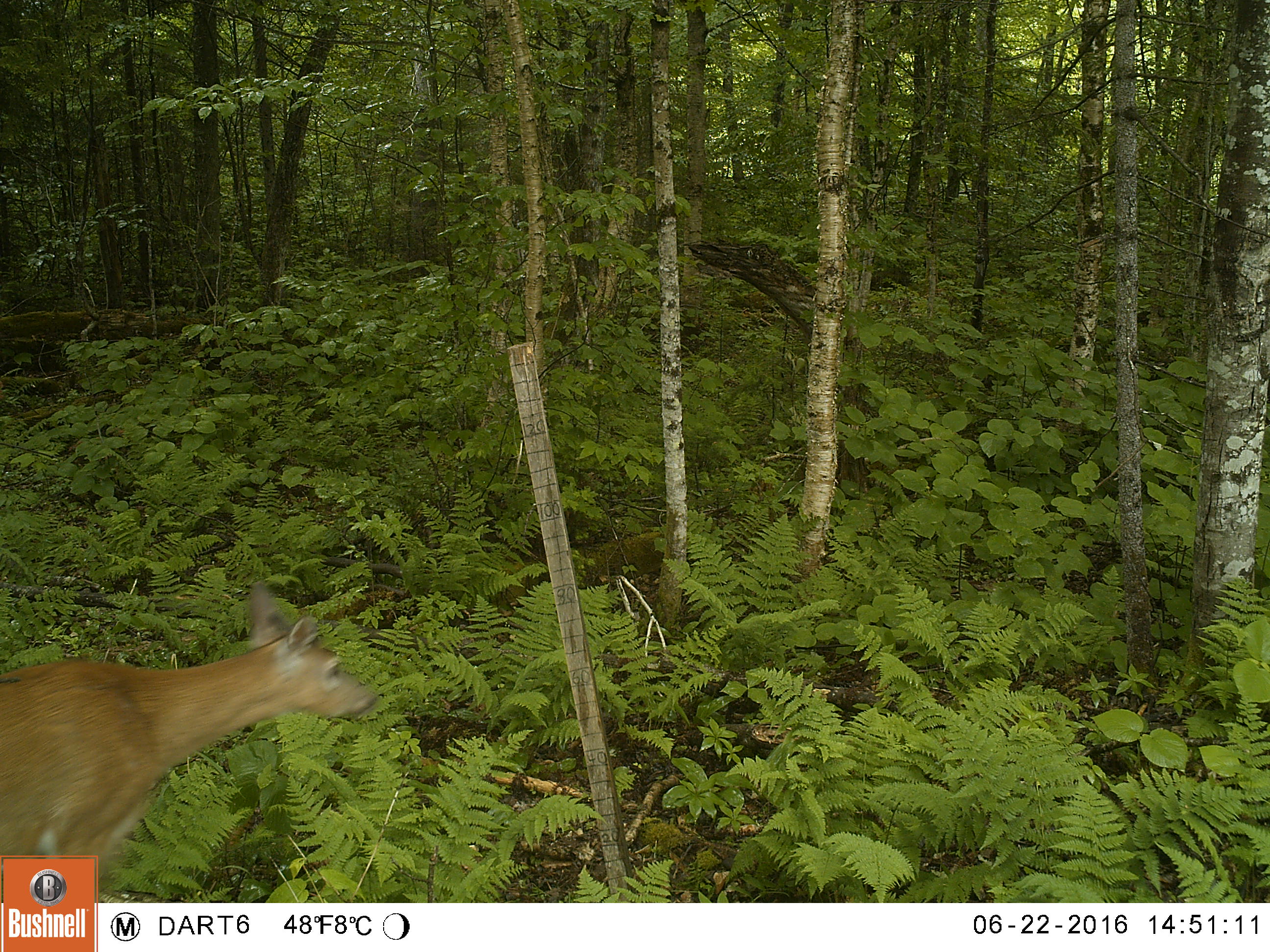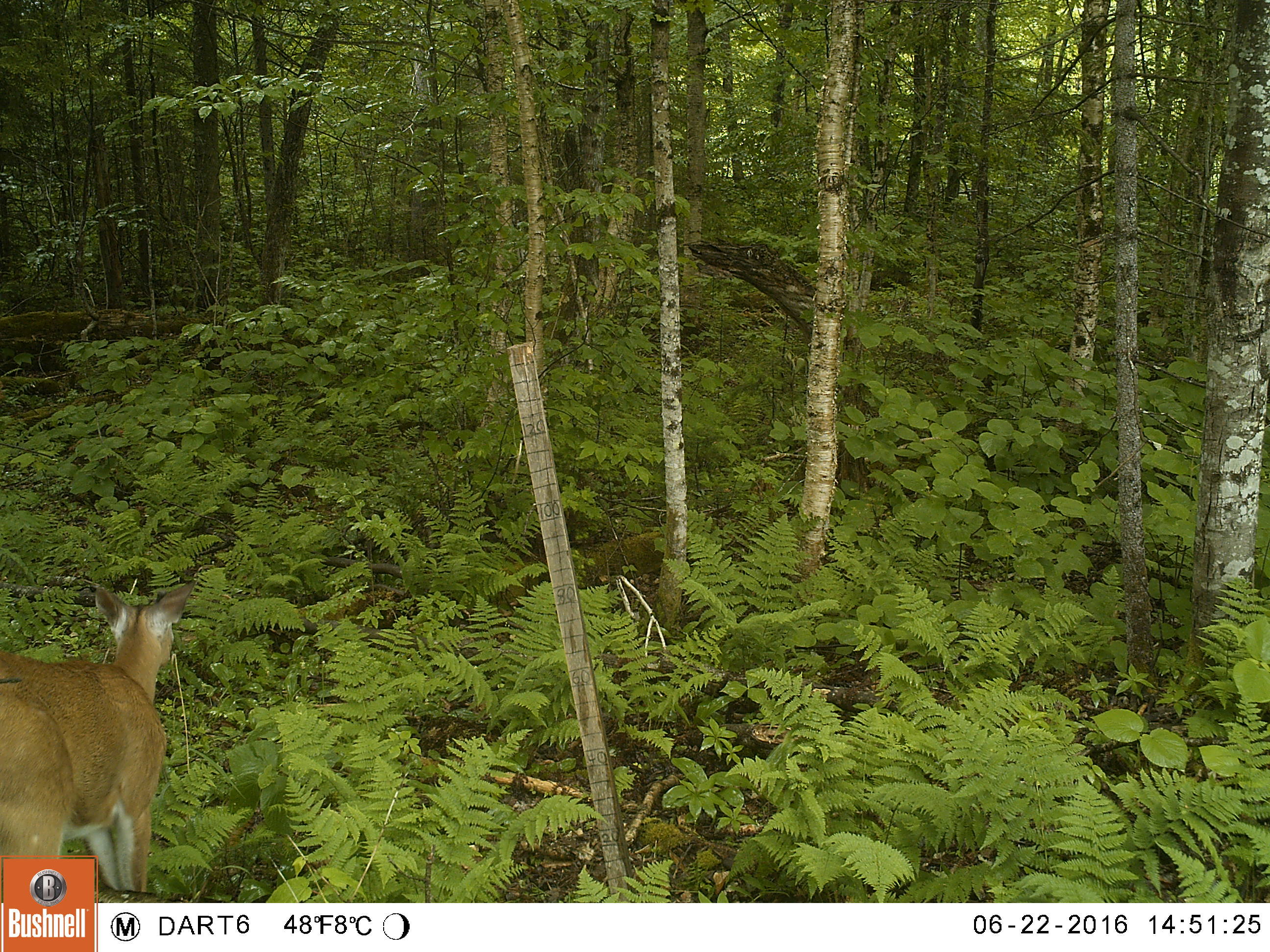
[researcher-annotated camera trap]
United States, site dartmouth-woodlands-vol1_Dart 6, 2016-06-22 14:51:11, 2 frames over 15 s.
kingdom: Animalia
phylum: Chordata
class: Mammalia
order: Artiodactyla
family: Cervidae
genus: Odocoileus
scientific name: Odocoileus virginianus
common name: white-tailed deer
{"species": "white-tailed deer (Odocoileus virginianus)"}